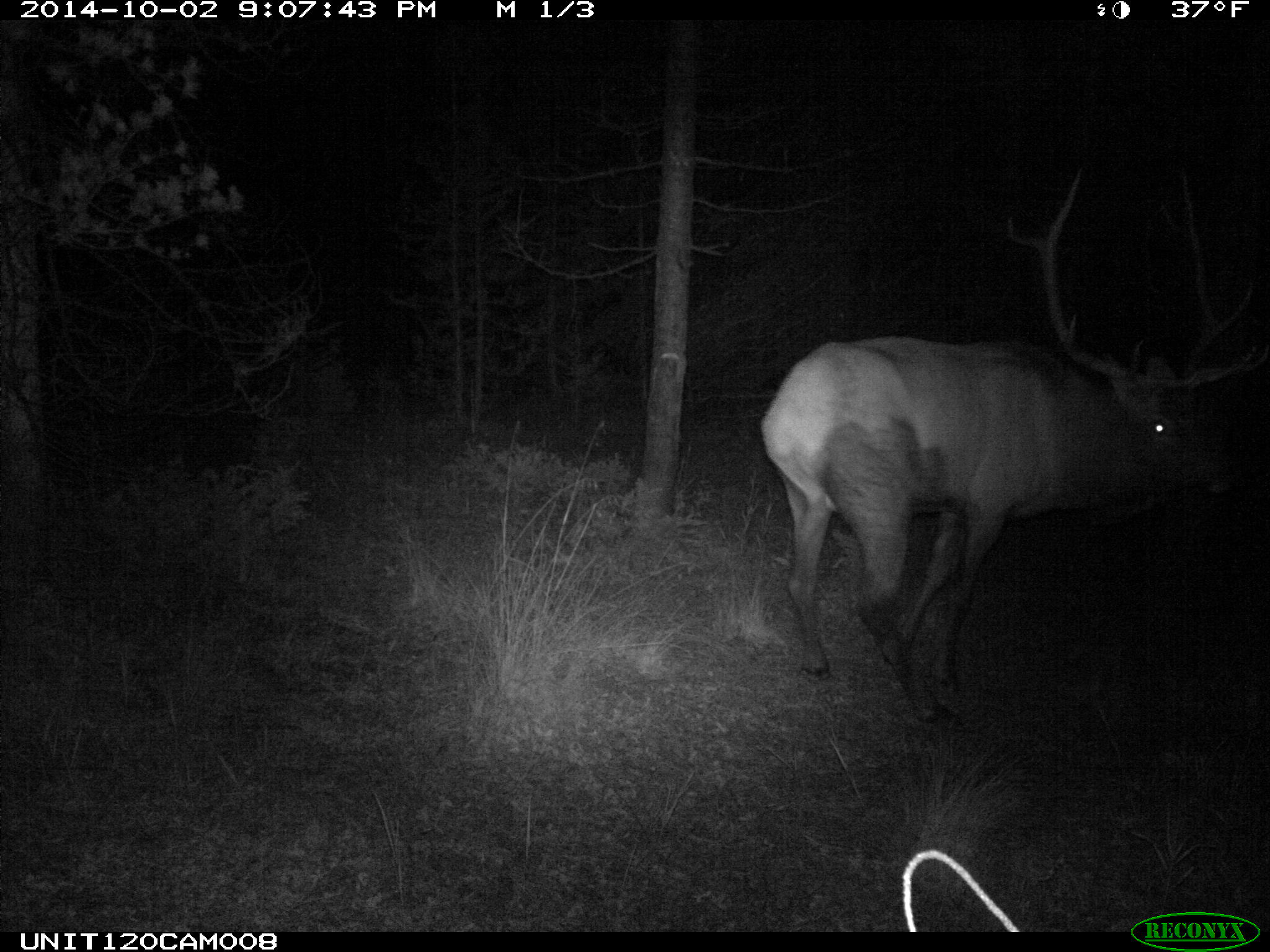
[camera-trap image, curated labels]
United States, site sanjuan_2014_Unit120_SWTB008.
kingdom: Animalia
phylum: Chordata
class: Mammalia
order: Artiodactyla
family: Cervidae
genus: Cervus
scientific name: Cervus elaphus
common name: red deer